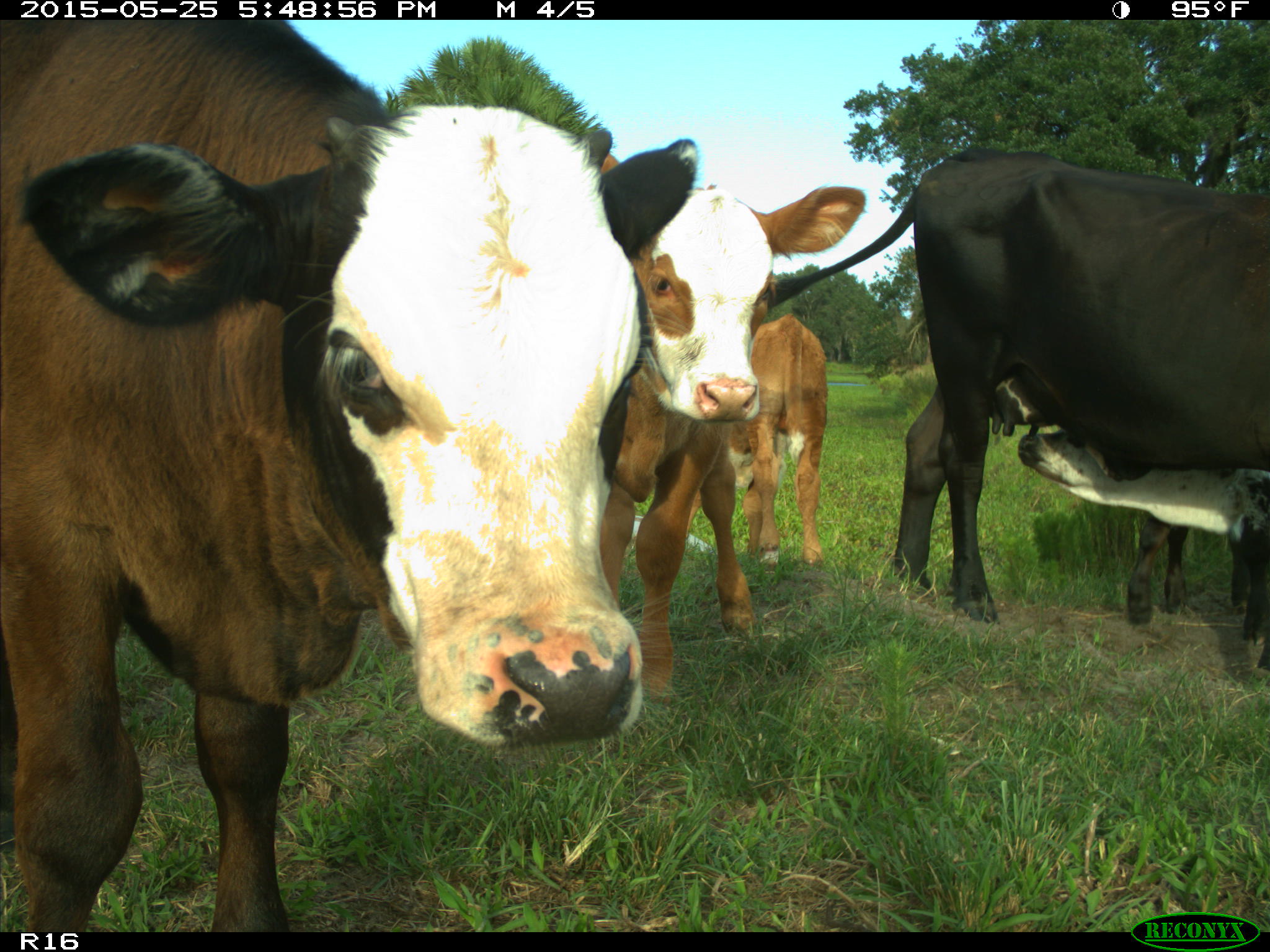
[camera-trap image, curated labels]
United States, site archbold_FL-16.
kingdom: Animalia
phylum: Chordata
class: Mammalia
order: Artiodactyla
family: Bovidae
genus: Bos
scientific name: Bos taurus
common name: domestic cow